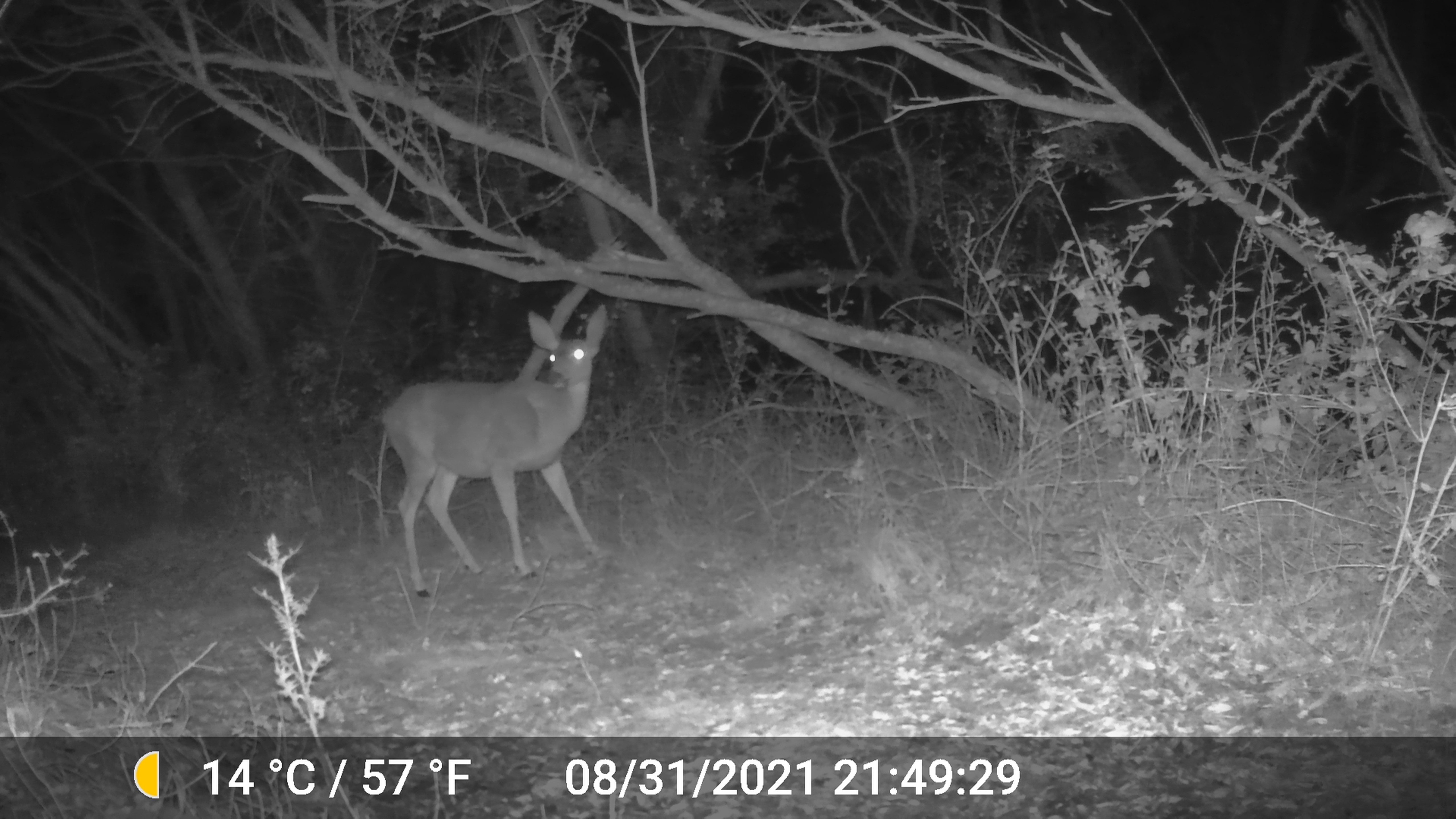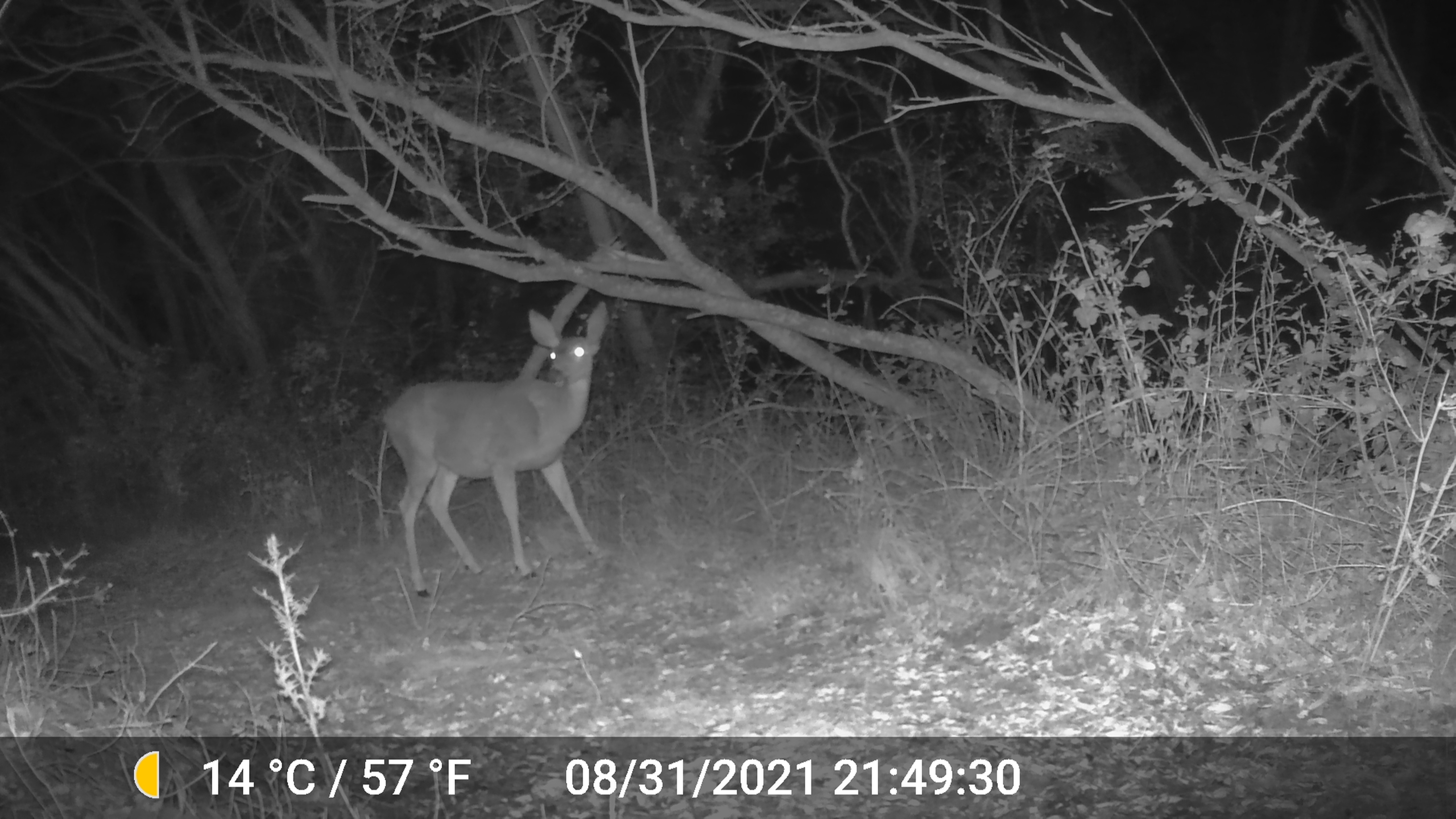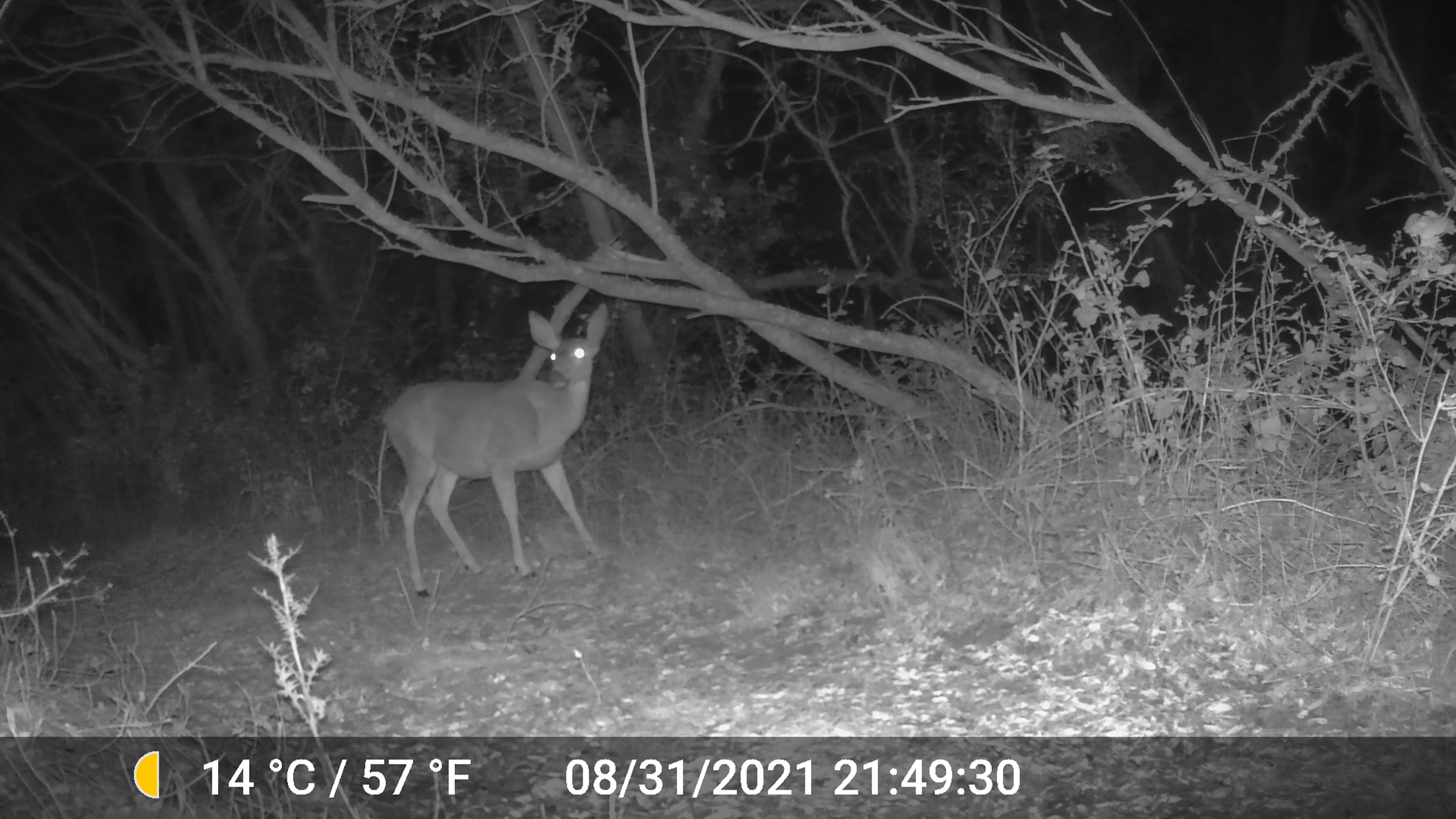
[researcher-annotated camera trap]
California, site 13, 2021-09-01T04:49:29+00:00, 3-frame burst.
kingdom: Animalia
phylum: Chordata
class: Mammalia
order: Artiodactyla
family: Cervidae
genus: Odocoileus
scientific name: Odocoileus hemionus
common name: mule deer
Mule deer (Odocoileus hemionus).